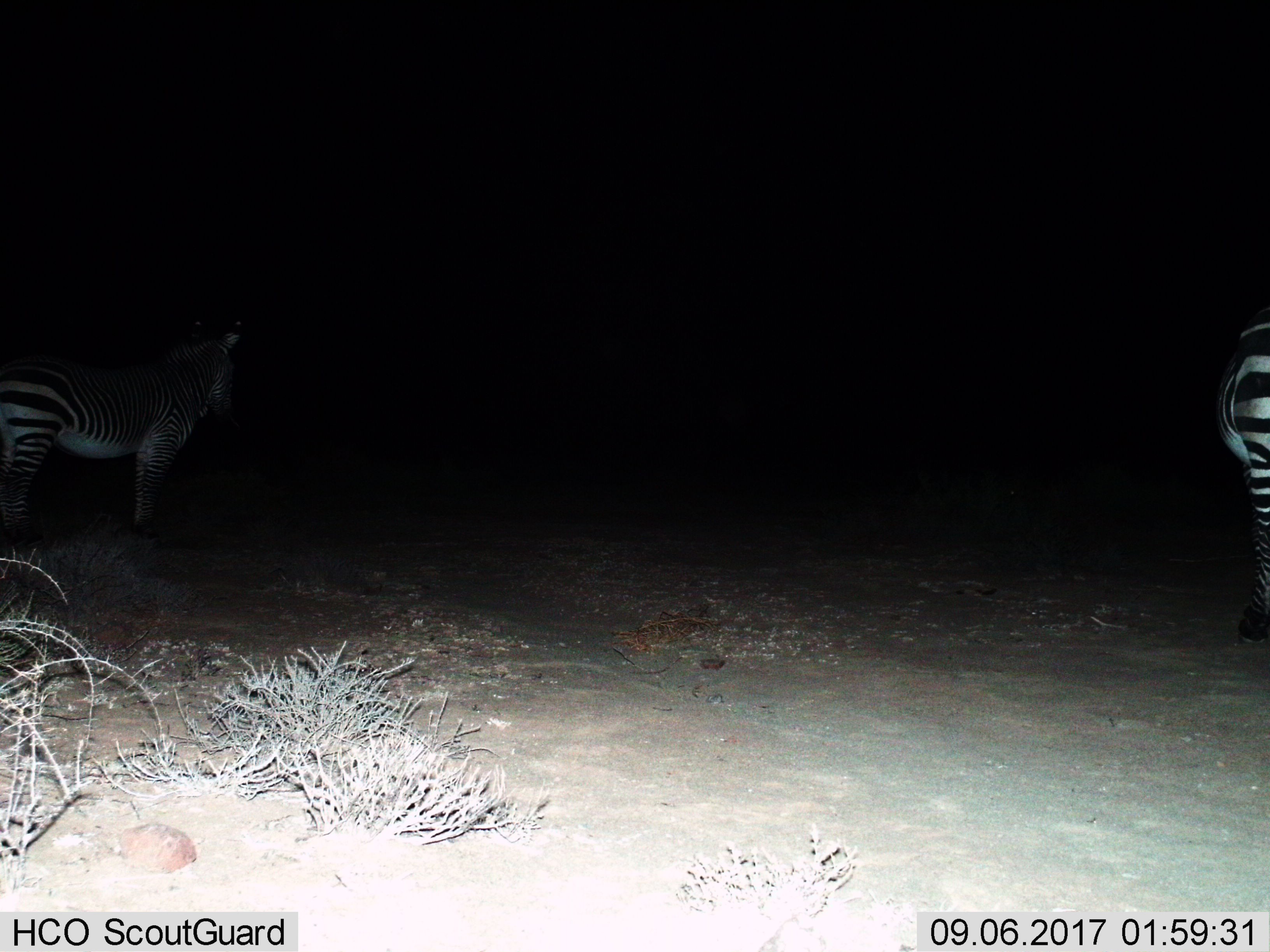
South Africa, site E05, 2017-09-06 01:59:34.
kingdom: Animalia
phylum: Chordata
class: Mammalia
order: Perissodactyla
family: Equidae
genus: Equus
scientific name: Equus zebra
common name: mountain zebra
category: zebramountain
Zebramountain (mountain zebra) (Equus zebra), count 2. Behavior (volunteer vote fractions): standing 88%, resting 0%, moving 12%, interacting 0%. Young present (vote fraction): 0%. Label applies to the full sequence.